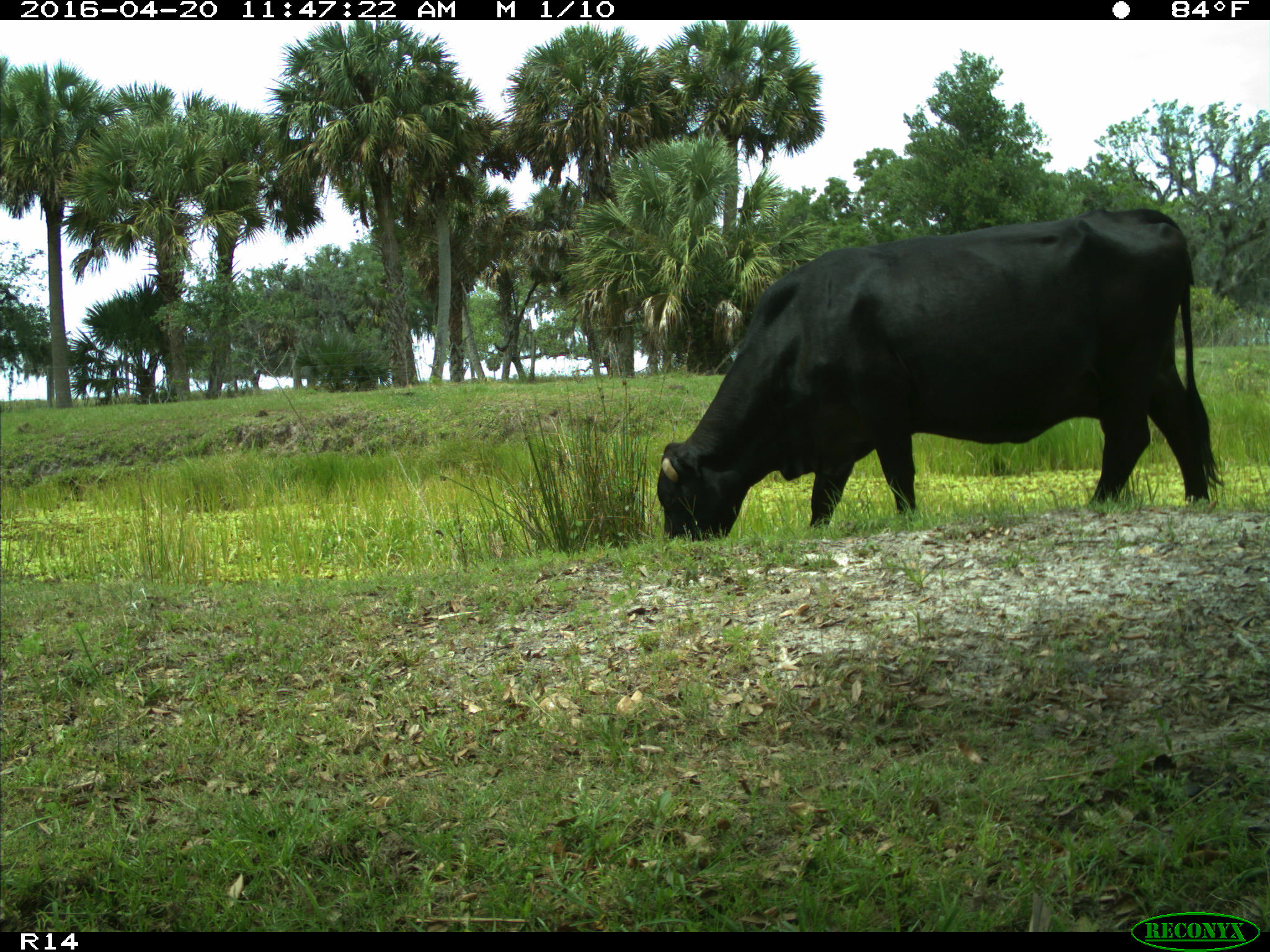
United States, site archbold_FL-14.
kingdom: Animalia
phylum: Chordata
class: Mammalia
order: Artiodactyla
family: Bovidae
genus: Bos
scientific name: Bos taurus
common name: domestic cow